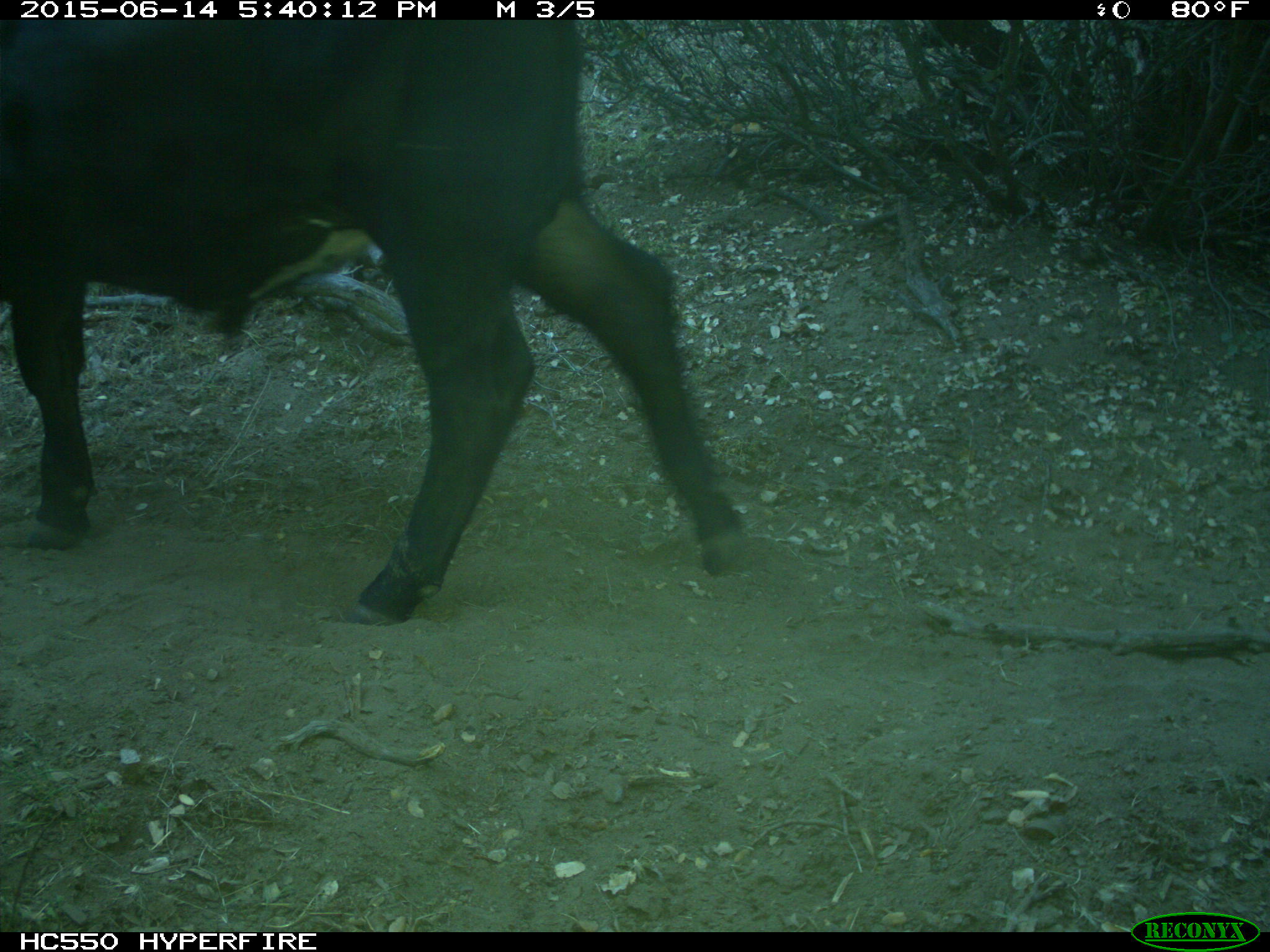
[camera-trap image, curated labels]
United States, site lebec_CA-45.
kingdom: Animalia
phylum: Chordata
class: Mammalia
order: Artiodactyla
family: Bovidae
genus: Bos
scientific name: Bos taurus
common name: domestic cow